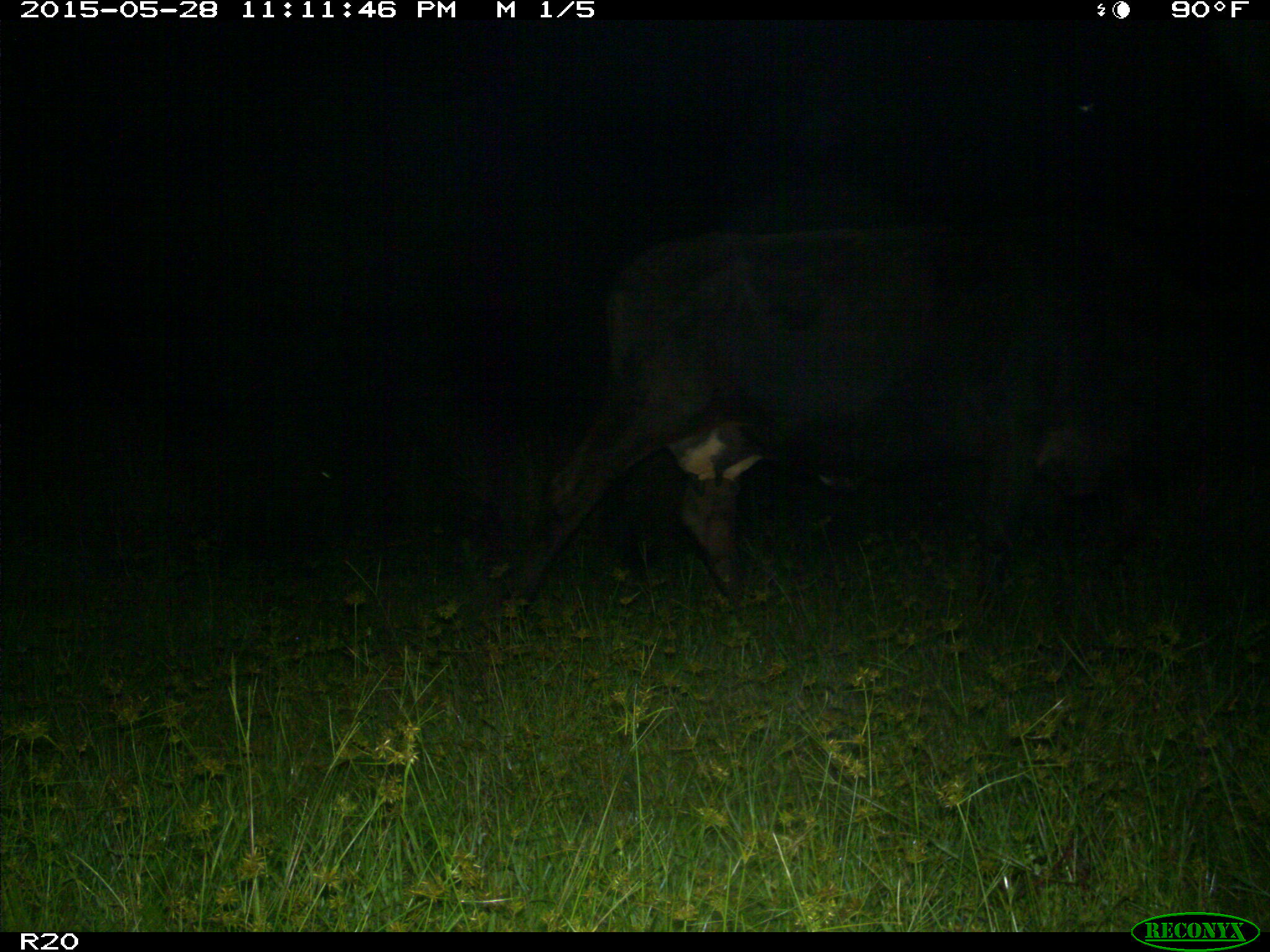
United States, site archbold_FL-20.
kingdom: Animalia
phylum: Chordata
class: Mammalia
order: Artiodactyla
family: Bovidae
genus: Bos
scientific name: Bos taurus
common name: domestic cow